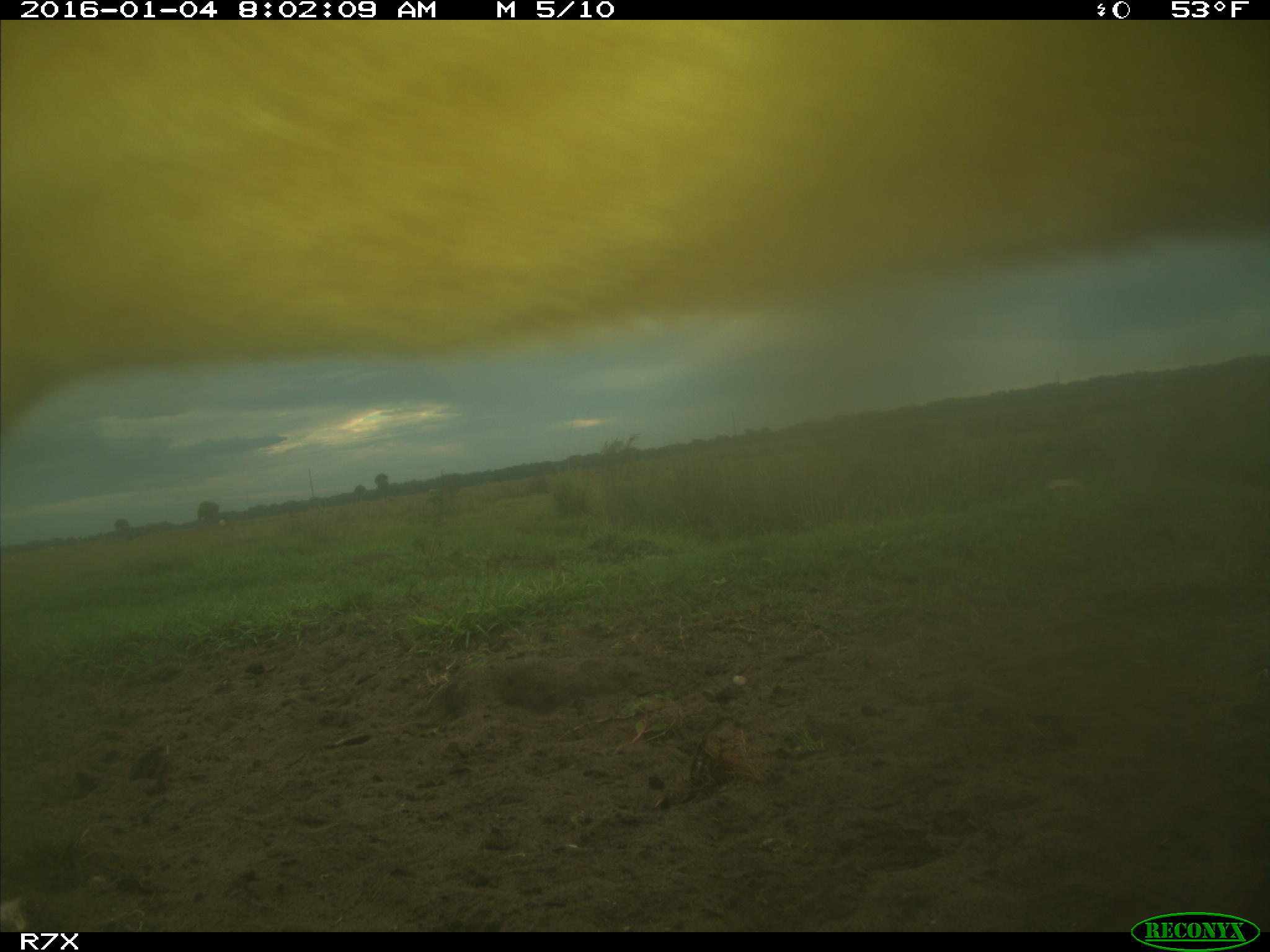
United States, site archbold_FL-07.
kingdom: Animalia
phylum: Chordata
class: Mammalia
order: Artiodactyla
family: Bovidae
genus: Bos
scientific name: Bos taurus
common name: domestic cow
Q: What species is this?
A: Bos taurus (domestic cow).